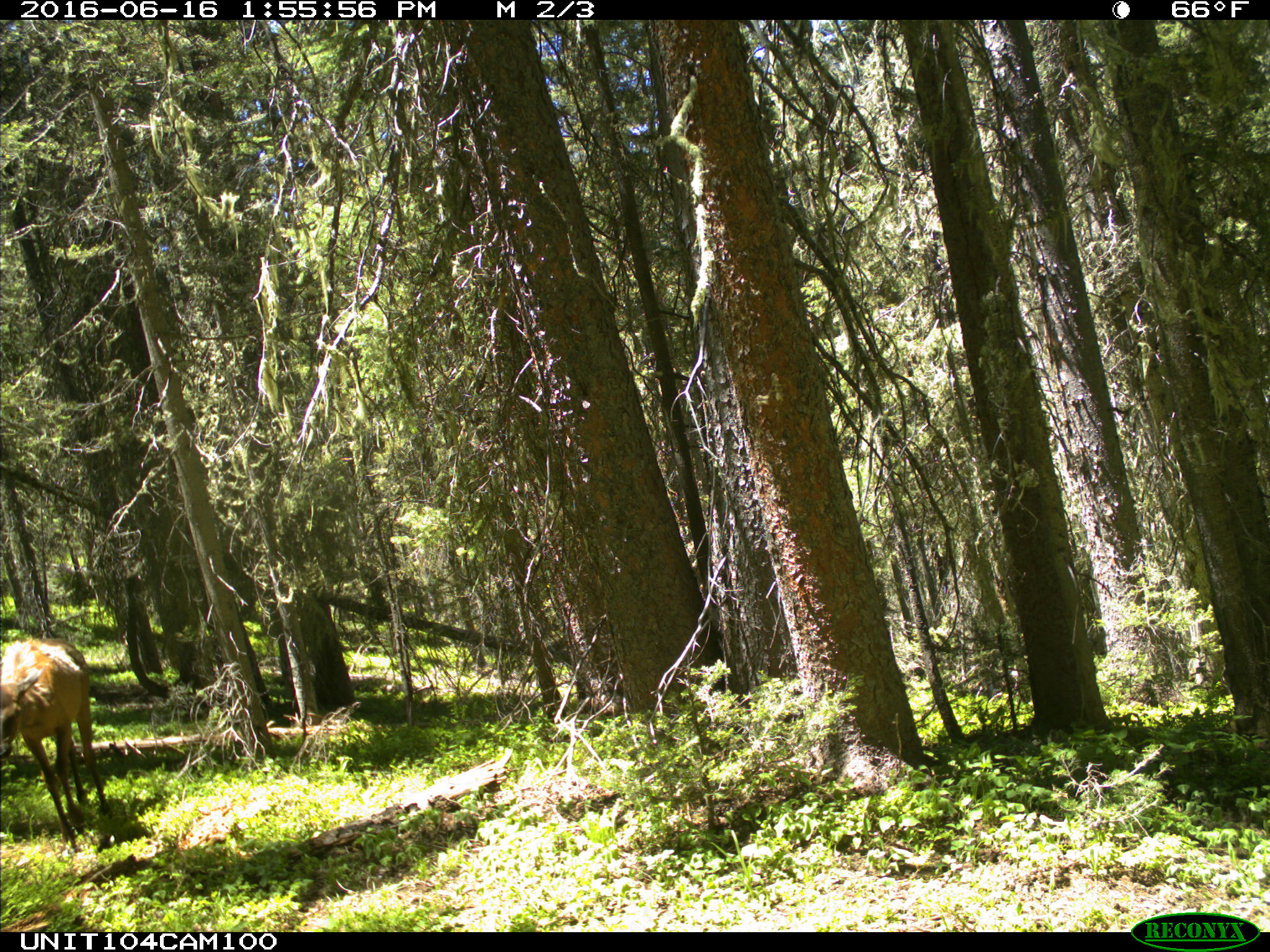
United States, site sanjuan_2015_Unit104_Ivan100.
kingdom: Animalia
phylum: Chordata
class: Mammalia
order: Artiodactyla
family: Cervidae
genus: Cervus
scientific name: Cervus elaphus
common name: red deer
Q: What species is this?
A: Cervus elaphus (red deer).